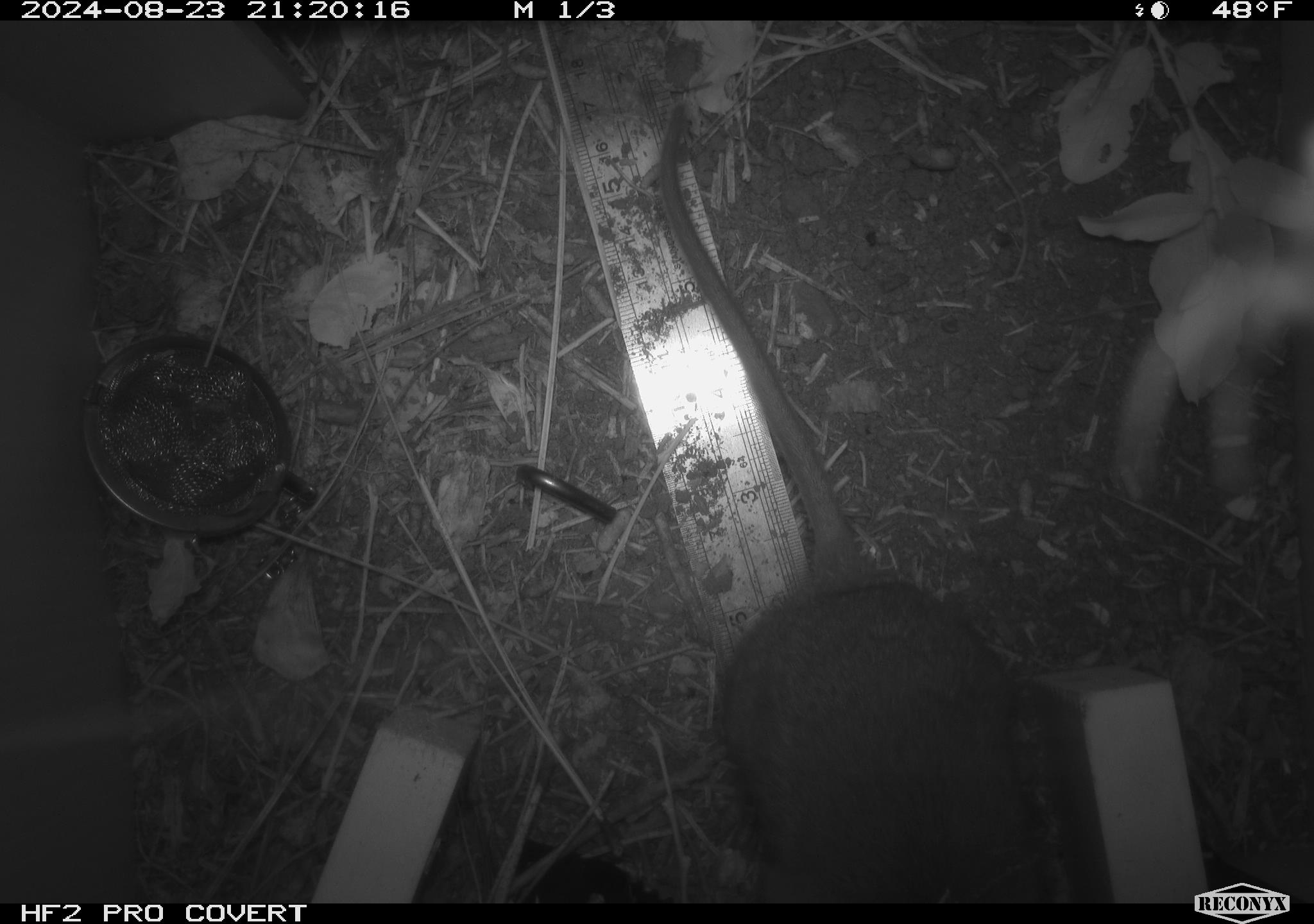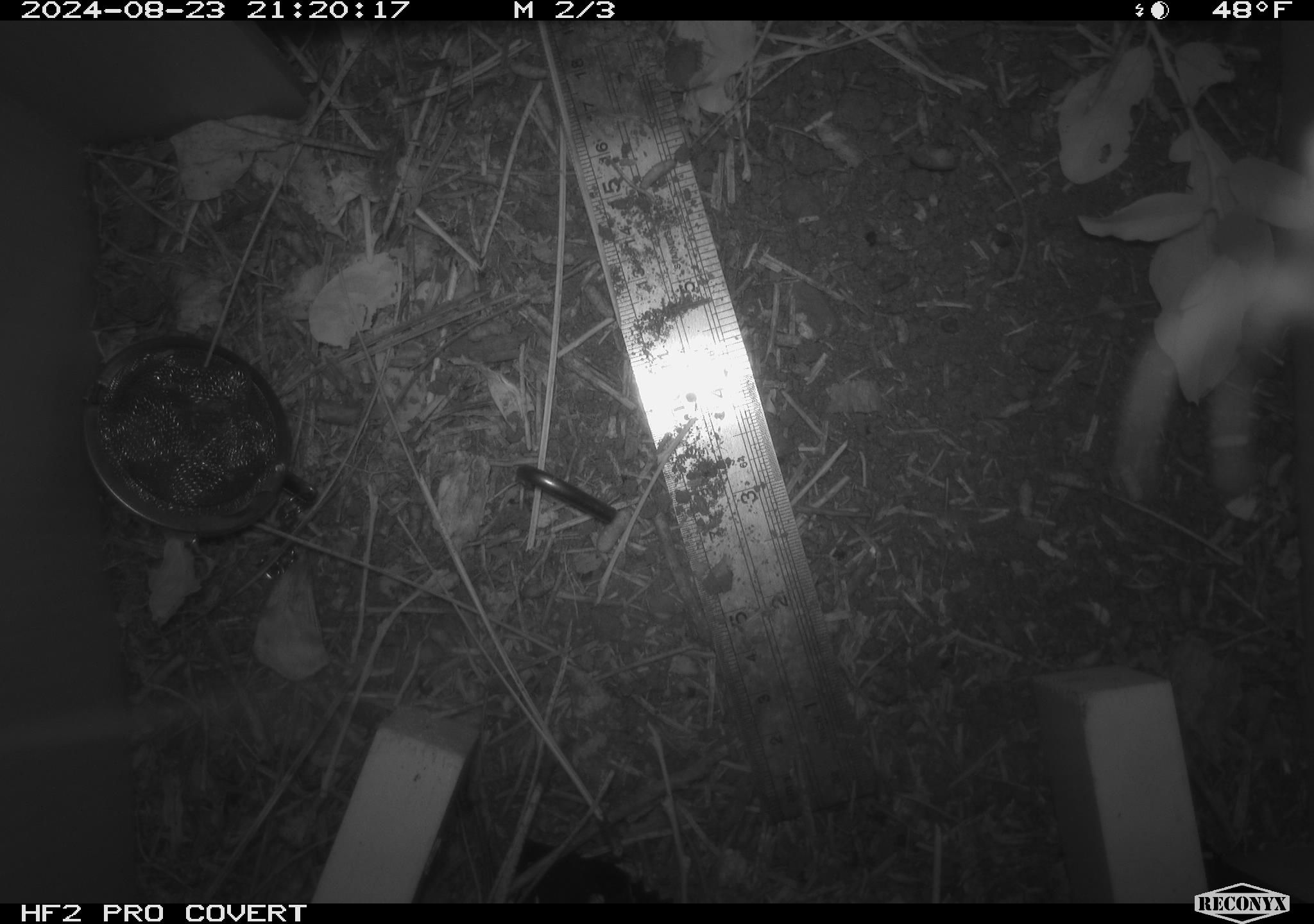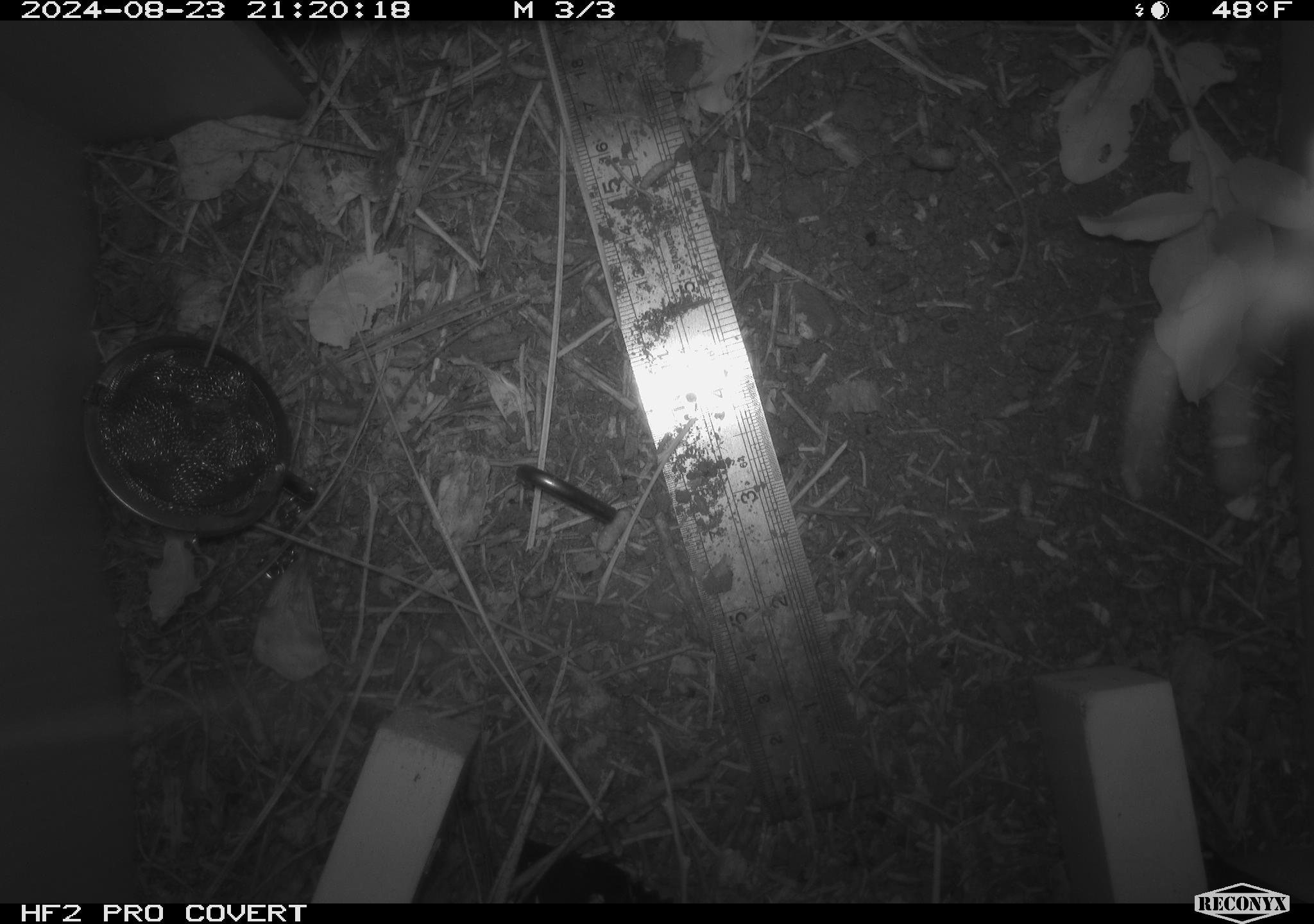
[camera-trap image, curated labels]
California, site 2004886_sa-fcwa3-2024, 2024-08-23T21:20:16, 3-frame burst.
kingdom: Animalia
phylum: Chordata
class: Mammalia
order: Rodentia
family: Sciuridae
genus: Neotamias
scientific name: Neotamias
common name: western chipmunks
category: neotamias species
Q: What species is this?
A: Neotamias species (western chipmunks) (Neotamias).